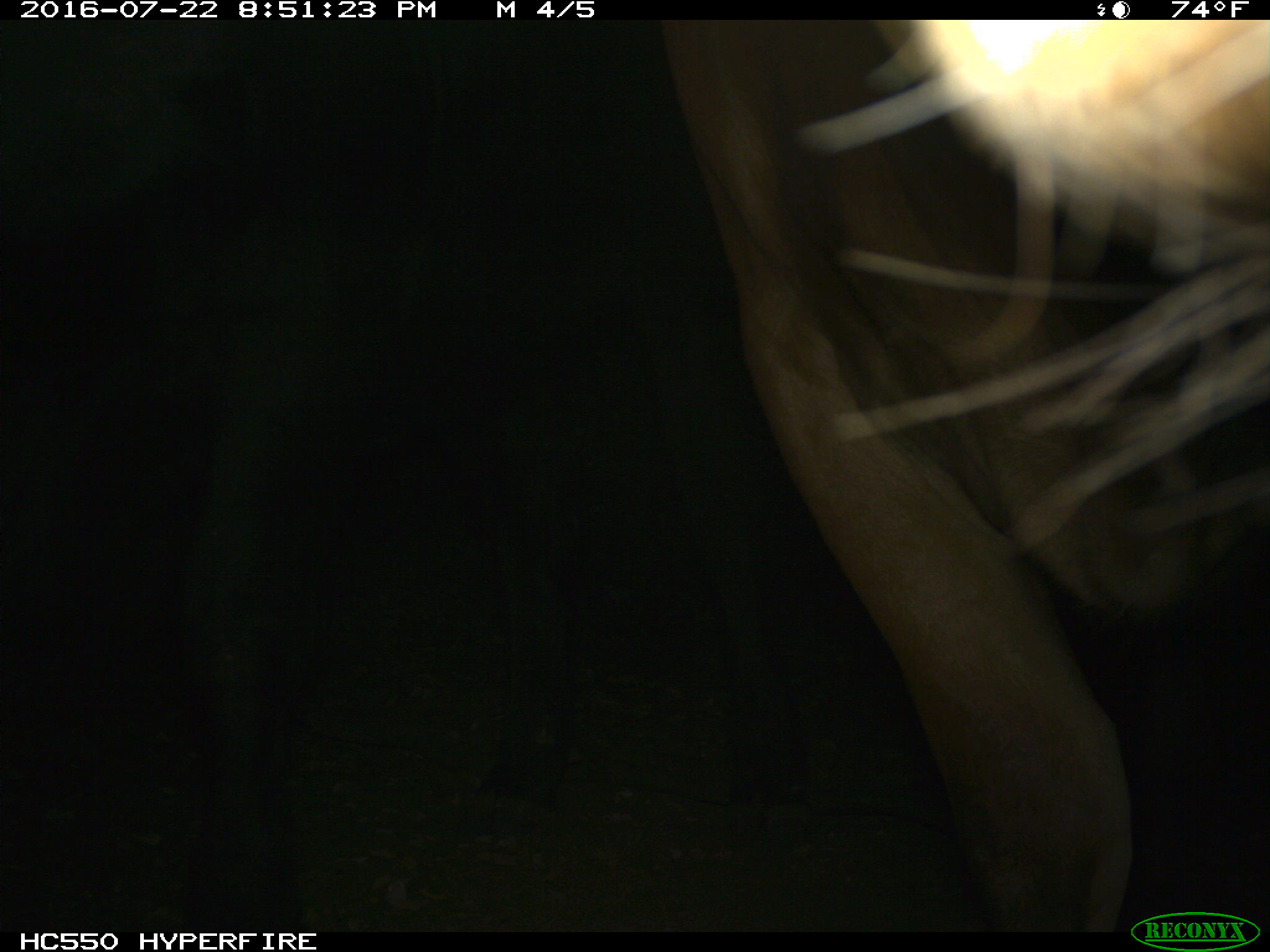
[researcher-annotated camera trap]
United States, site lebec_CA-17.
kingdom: Animalia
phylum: Chordata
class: Mammalia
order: Artiodactyla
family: Bovidae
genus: Bos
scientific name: Bos taurus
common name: domestic cow